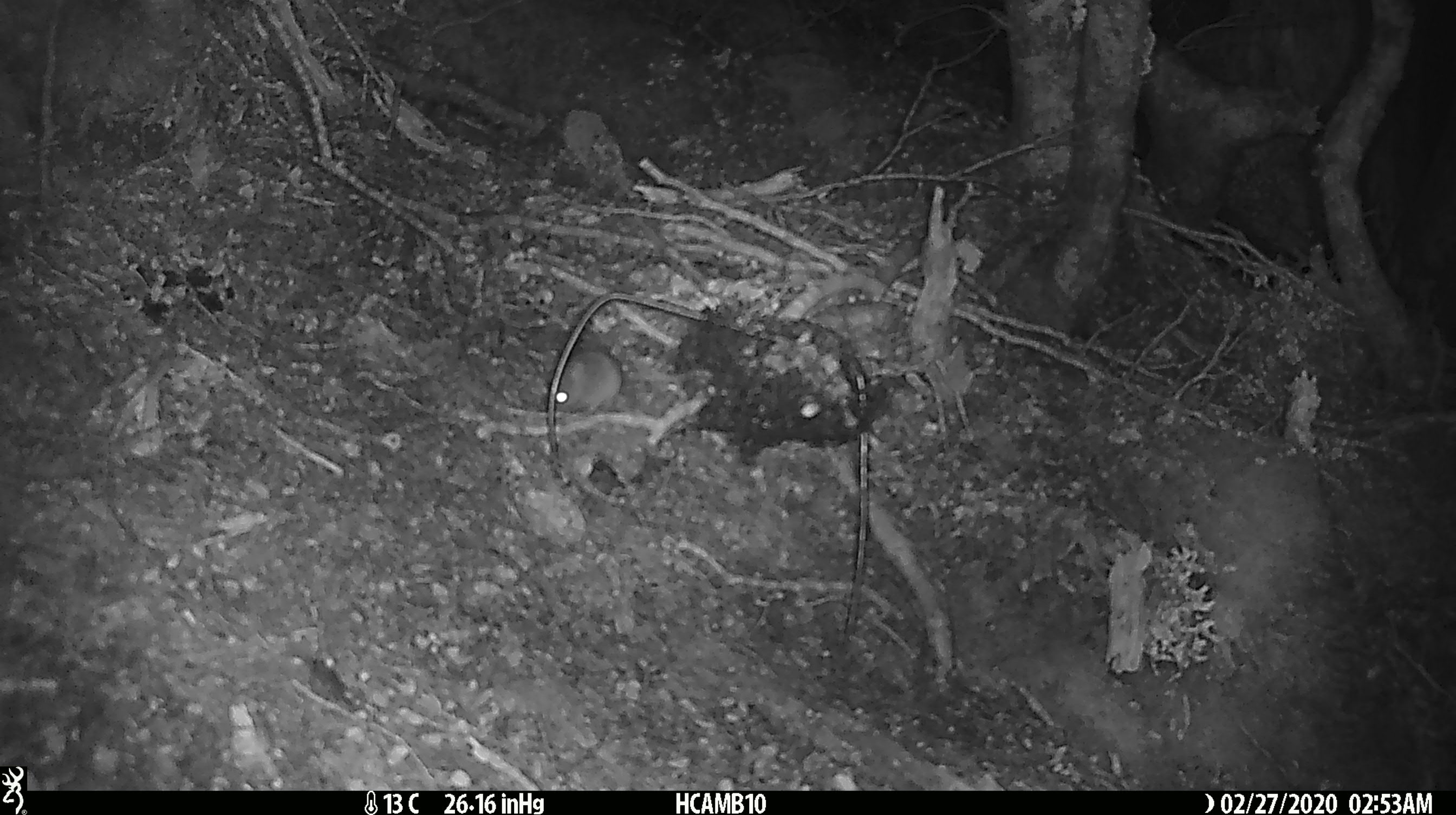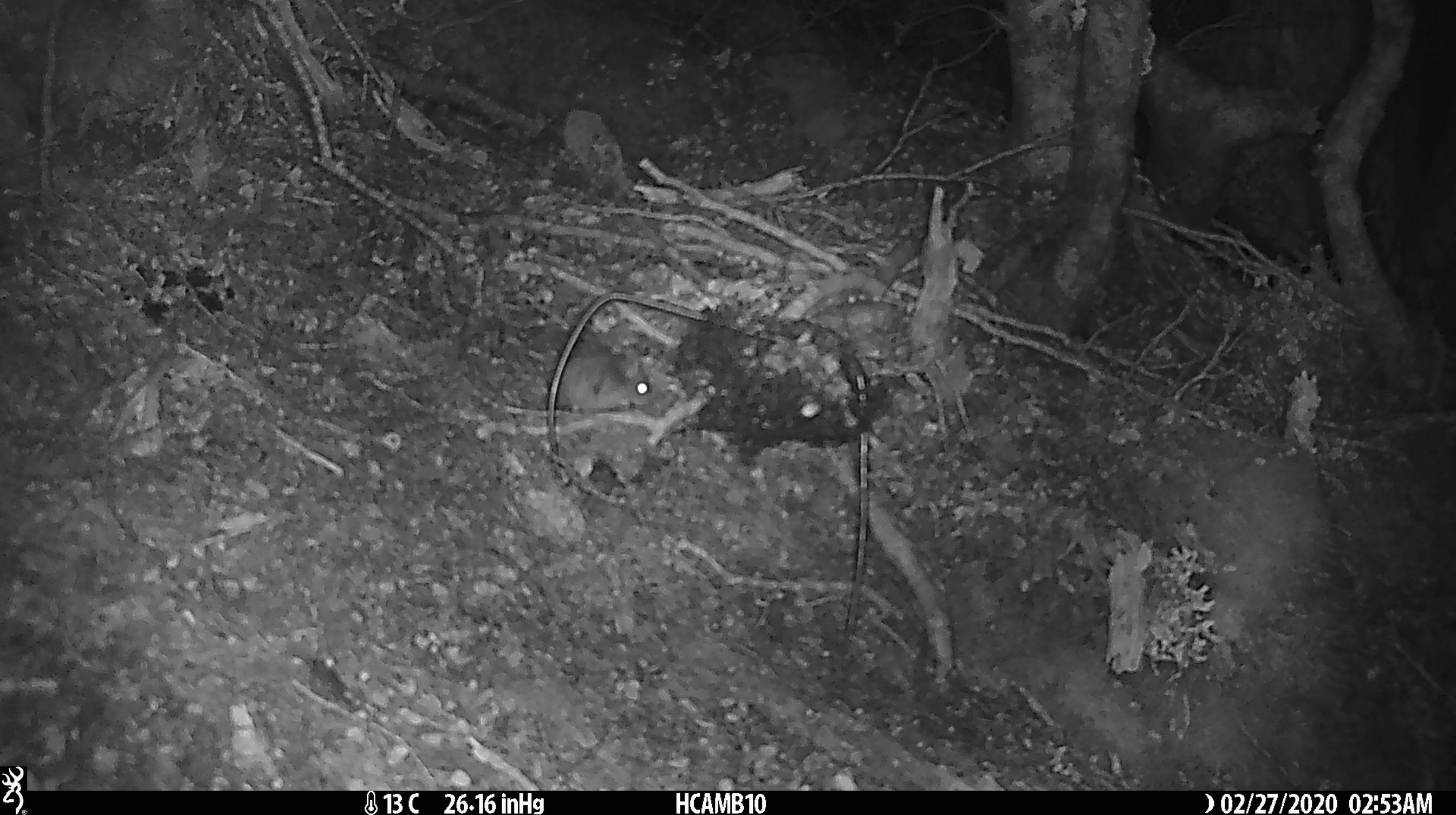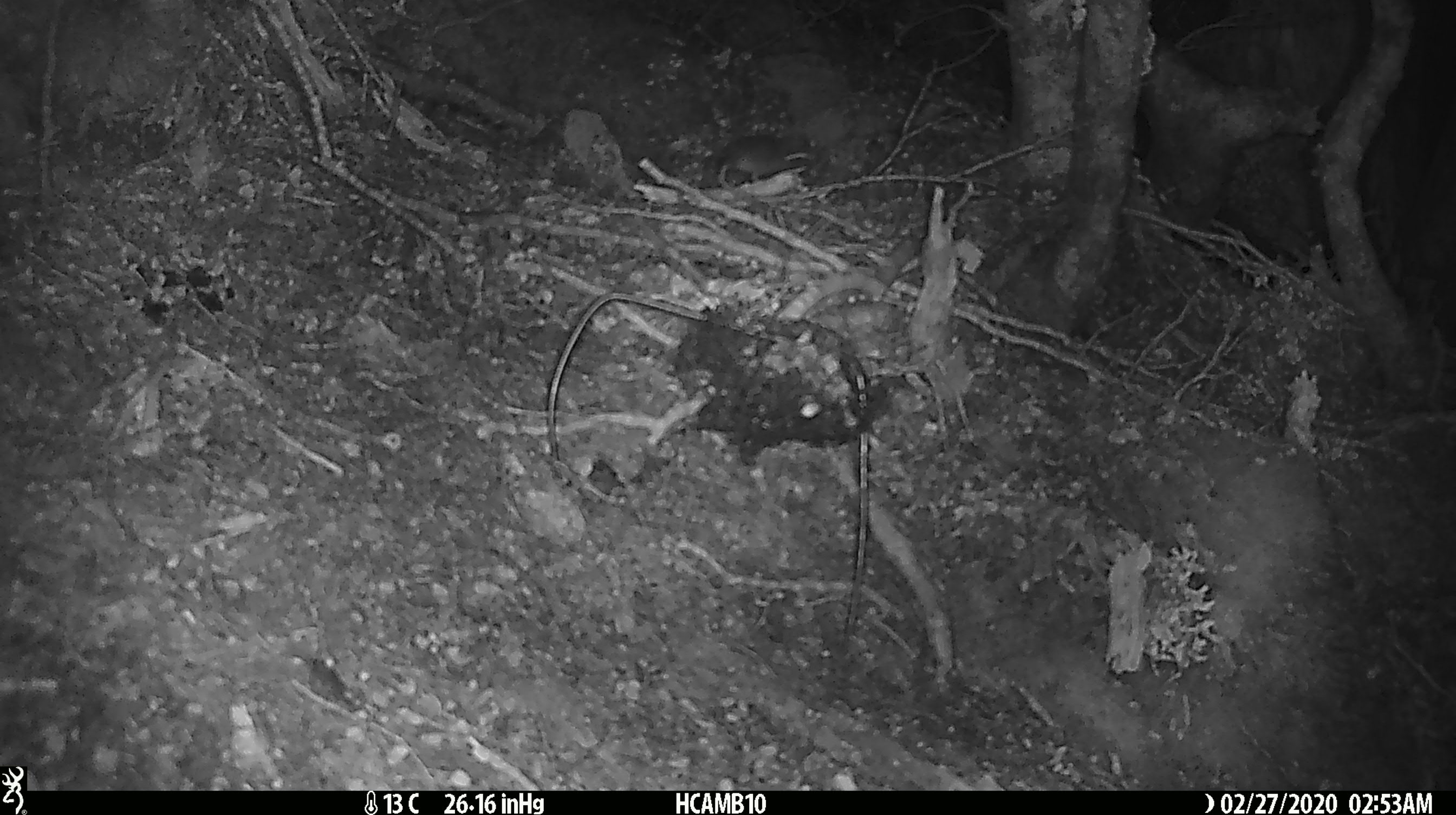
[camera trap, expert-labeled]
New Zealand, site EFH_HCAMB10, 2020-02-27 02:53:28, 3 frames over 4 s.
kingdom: Animalia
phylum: Chordata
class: Mammalia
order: Rodentia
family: Muridae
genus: Mus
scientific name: Mus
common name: mouse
Mouse (Mus).